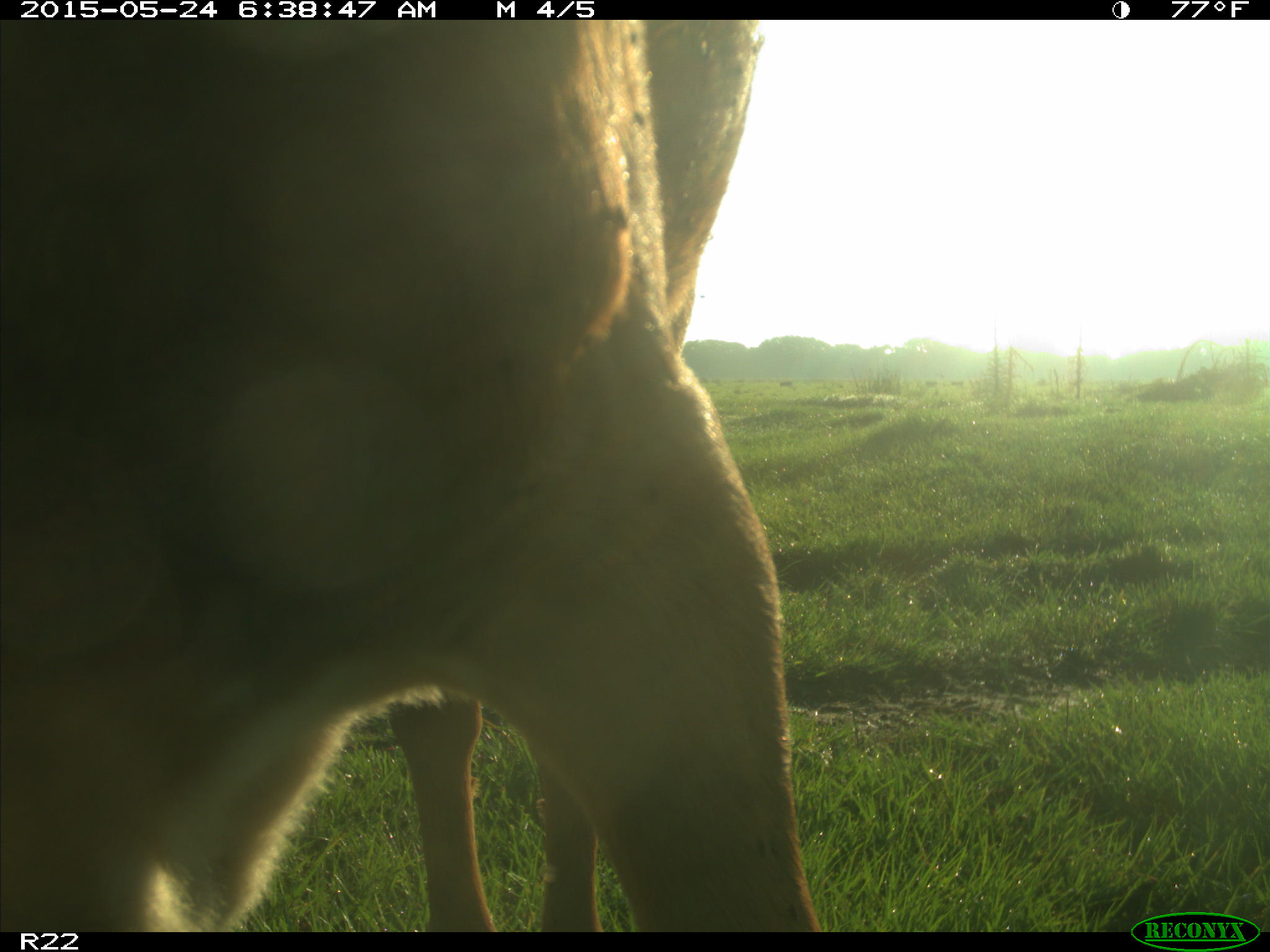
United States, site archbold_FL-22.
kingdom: Animalia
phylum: Chordata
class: Mammalia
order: Artiodactyla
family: Bovidae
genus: Bos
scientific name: Bos taurus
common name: domestic cow